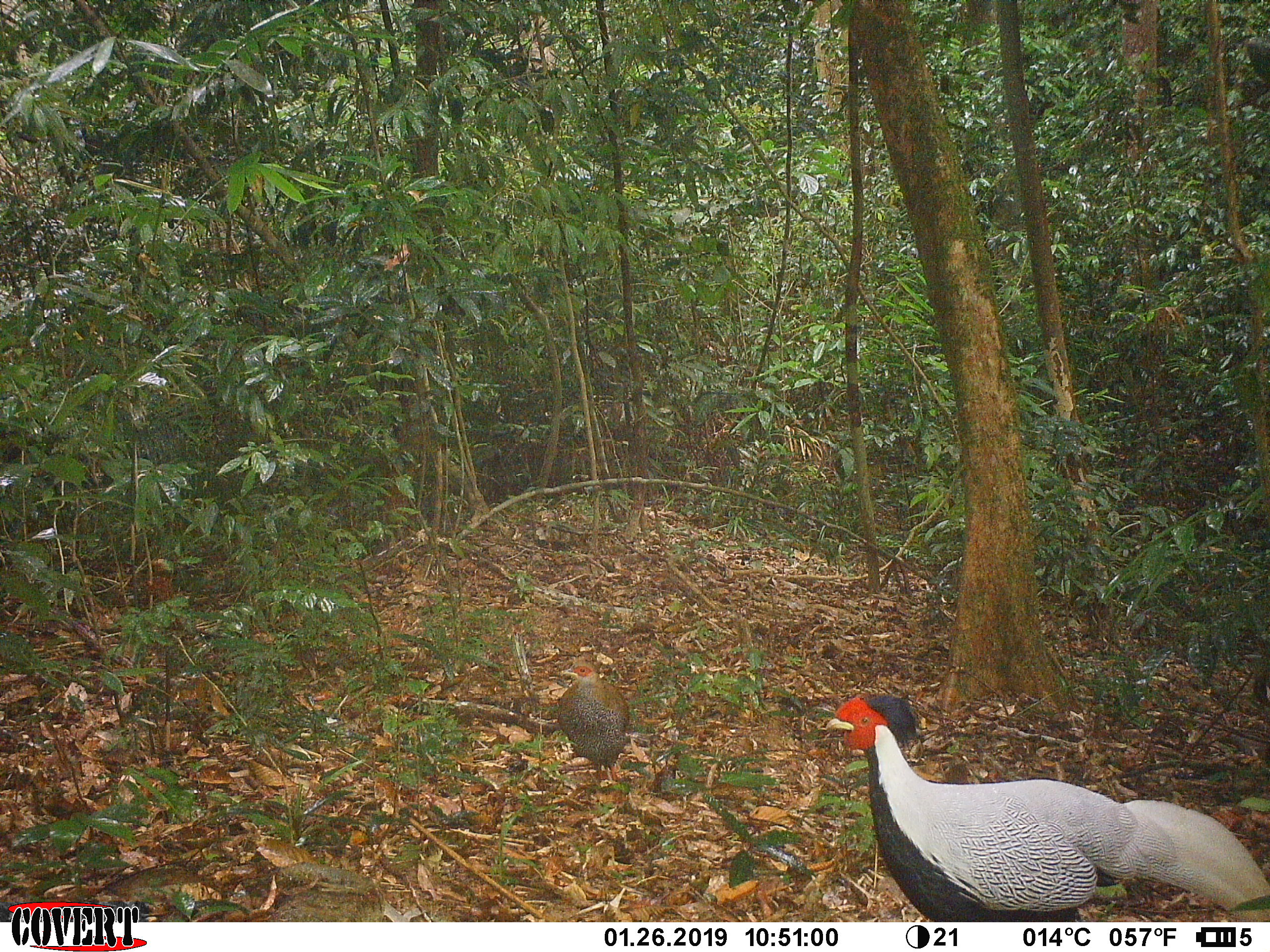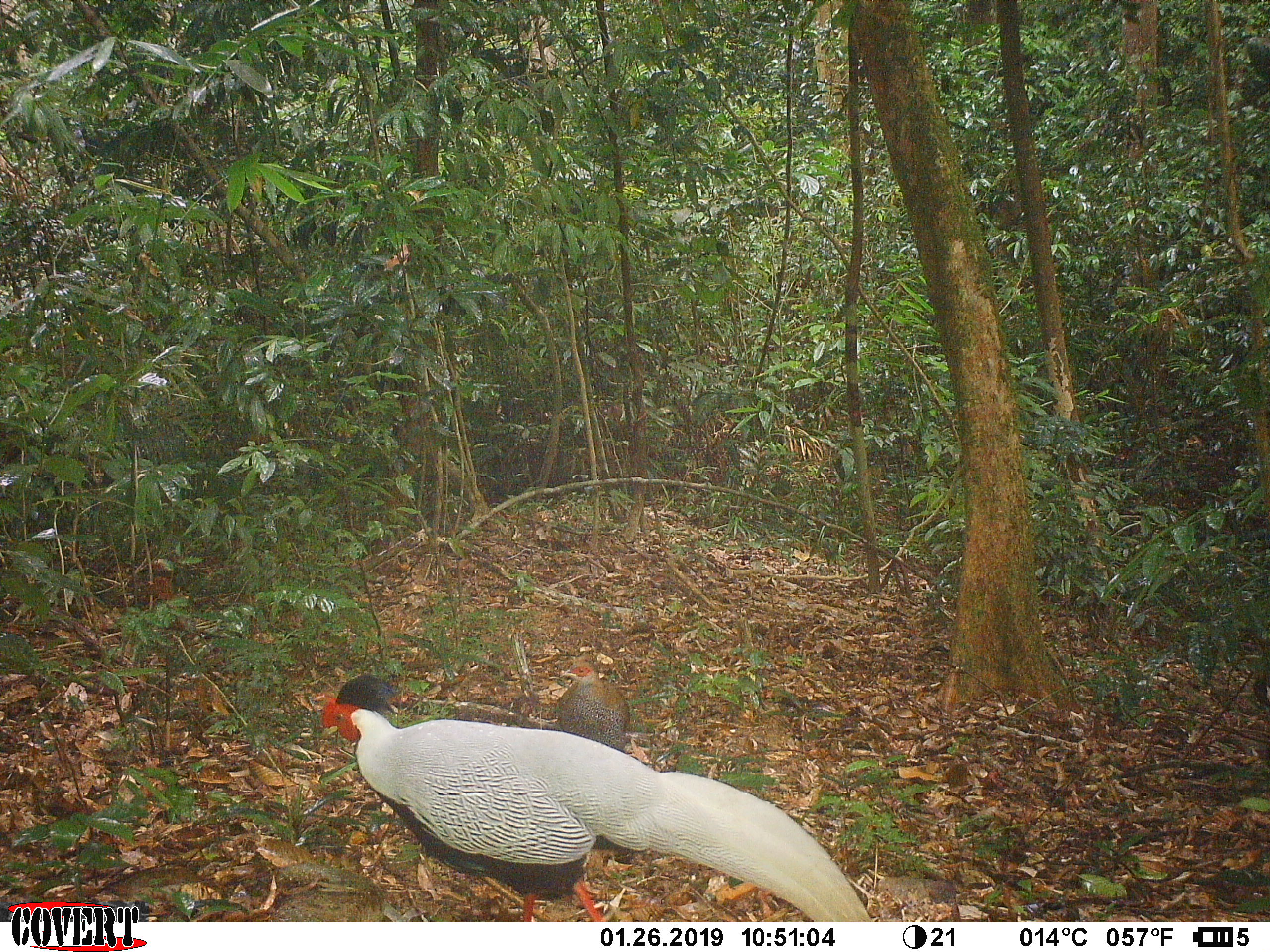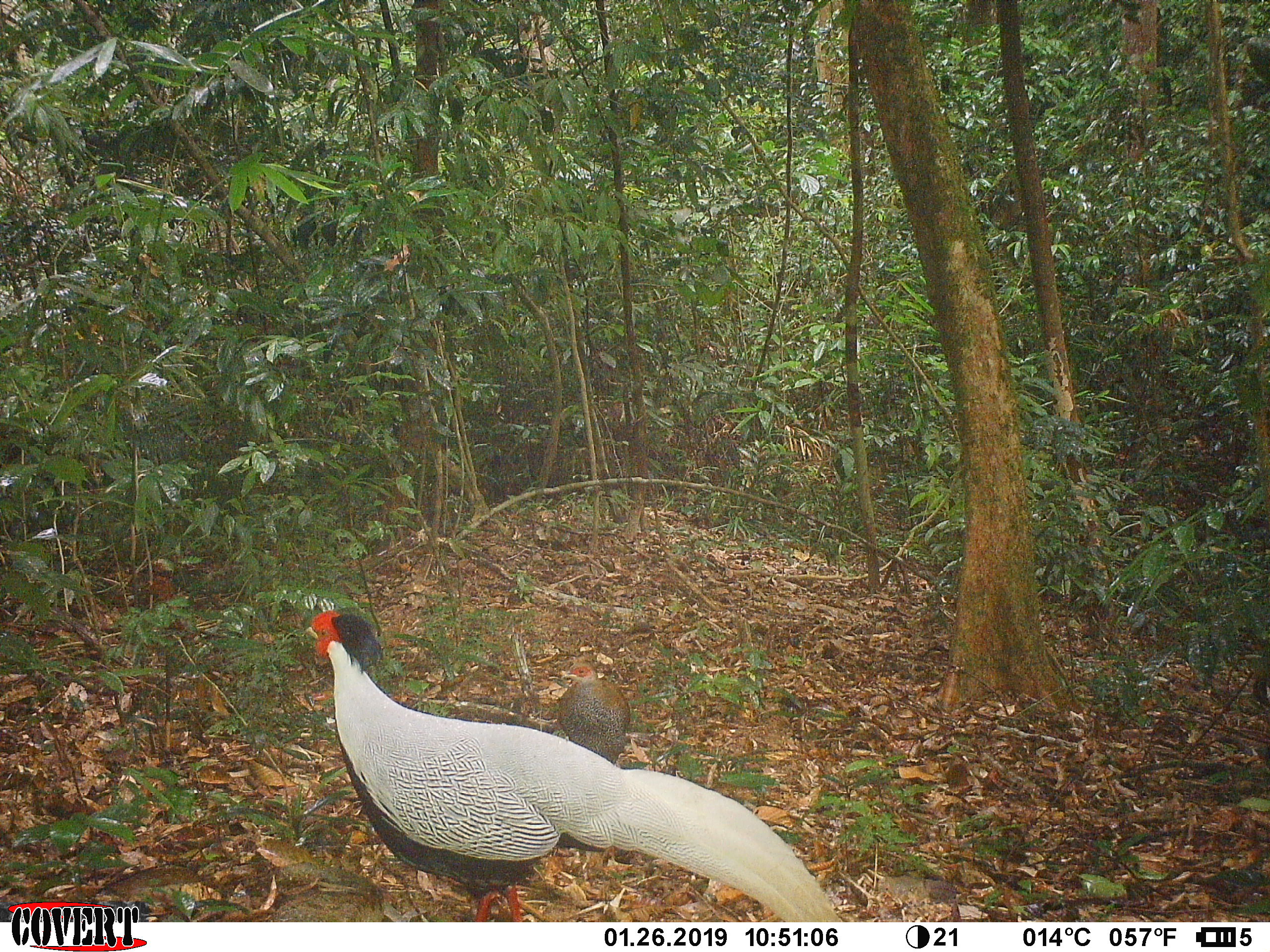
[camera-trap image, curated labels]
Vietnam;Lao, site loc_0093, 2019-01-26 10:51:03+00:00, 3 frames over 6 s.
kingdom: Animalia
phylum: Chordata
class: Aves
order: Galliformes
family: Phasianidae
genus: Lophura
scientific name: Lophura nycthemera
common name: silver pheasant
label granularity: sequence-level